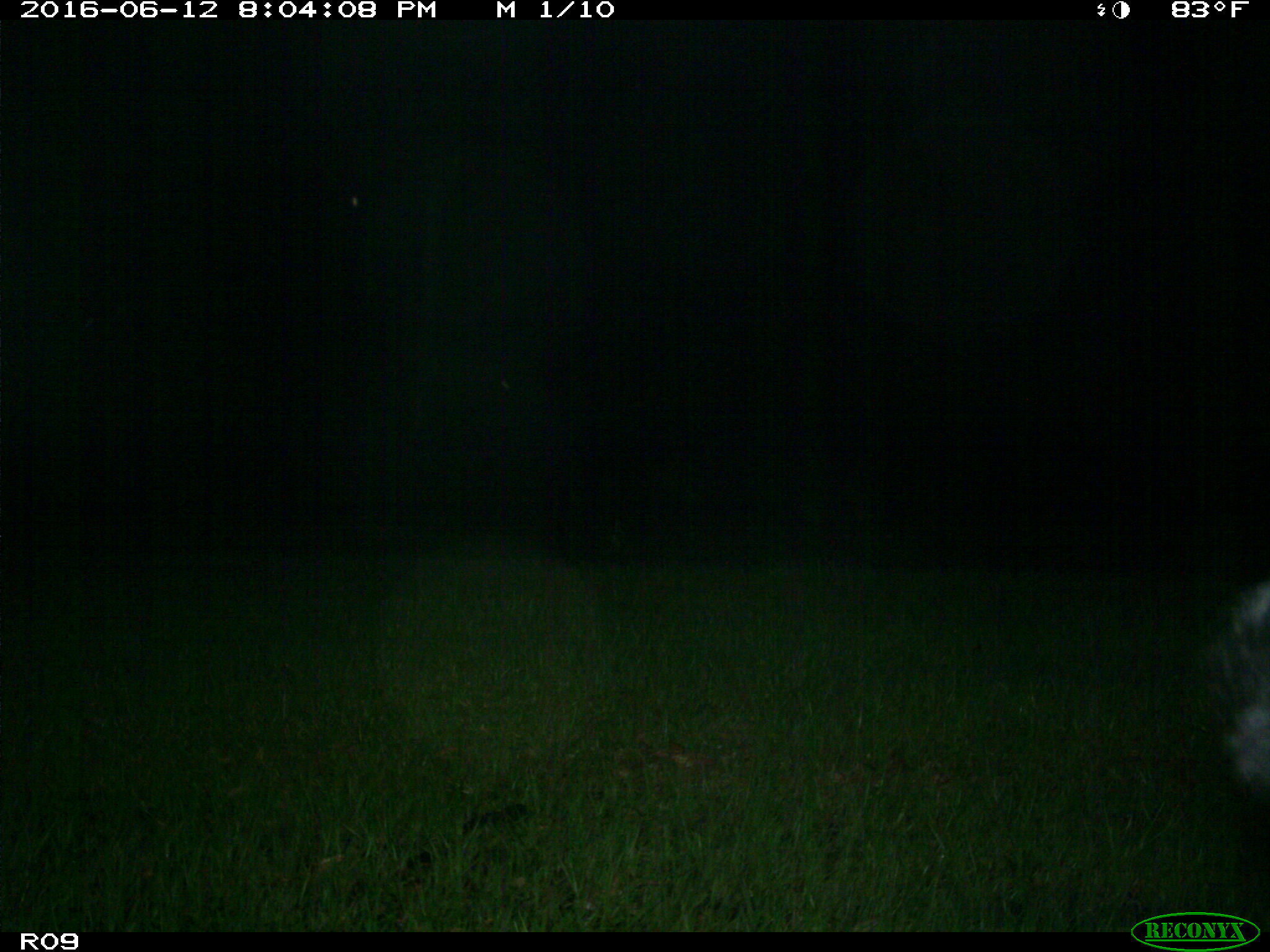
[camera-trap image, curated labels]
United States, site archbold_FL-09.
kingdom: Animalia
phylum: Chordata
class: Mammalia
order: Artiodactyla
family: Bovidae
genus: Bos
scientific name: Bos taurus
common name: domestic cow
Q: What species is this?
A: Bos taurus (domestic cow).